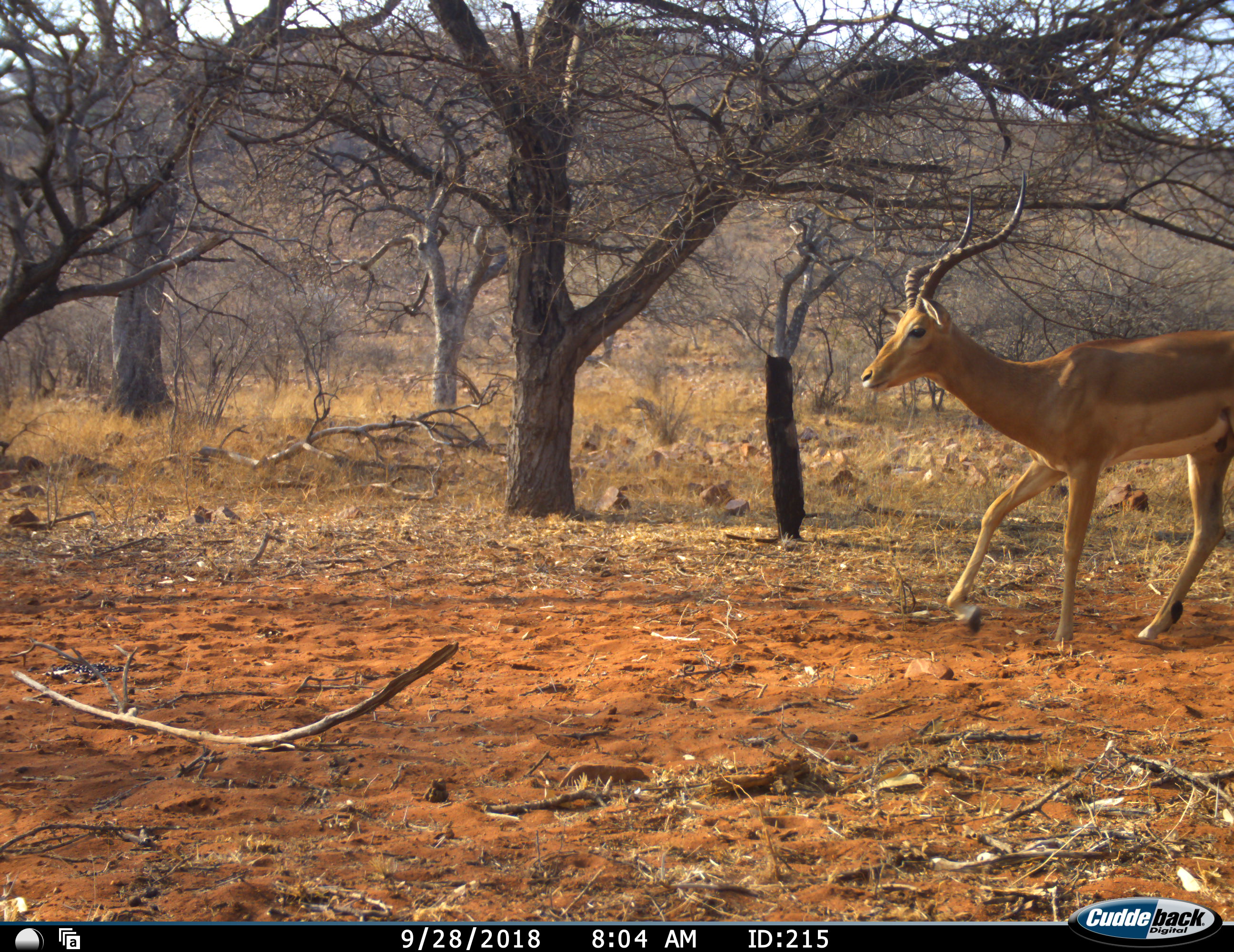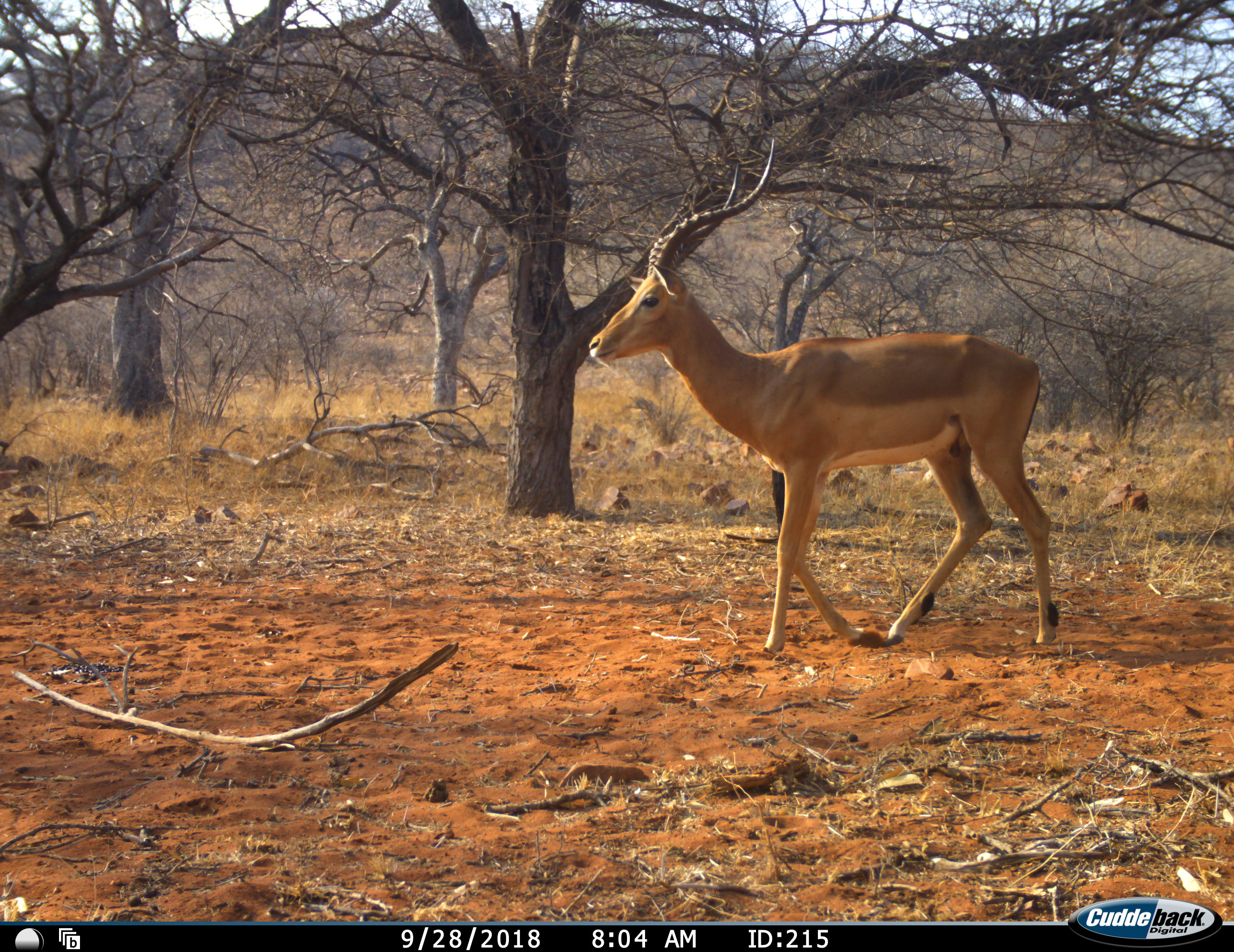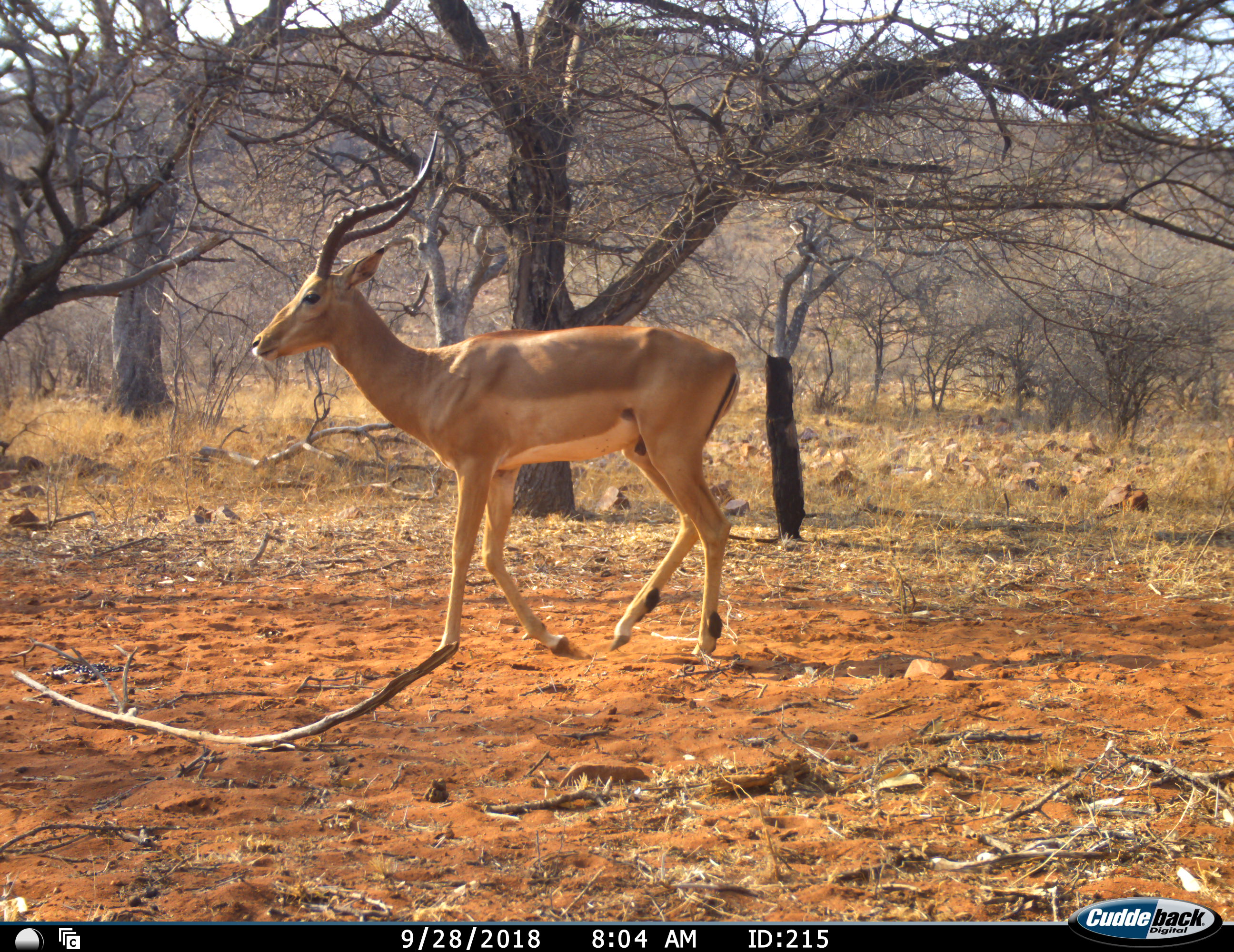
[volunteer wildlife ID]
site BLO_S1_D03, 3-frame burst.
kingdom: Animalia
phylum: Chordata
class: Mammalia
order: Artiodactyla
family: Bovidae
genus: Aepyceros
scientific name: Aepyceros melampus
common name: impala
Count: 1.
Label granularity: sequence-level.